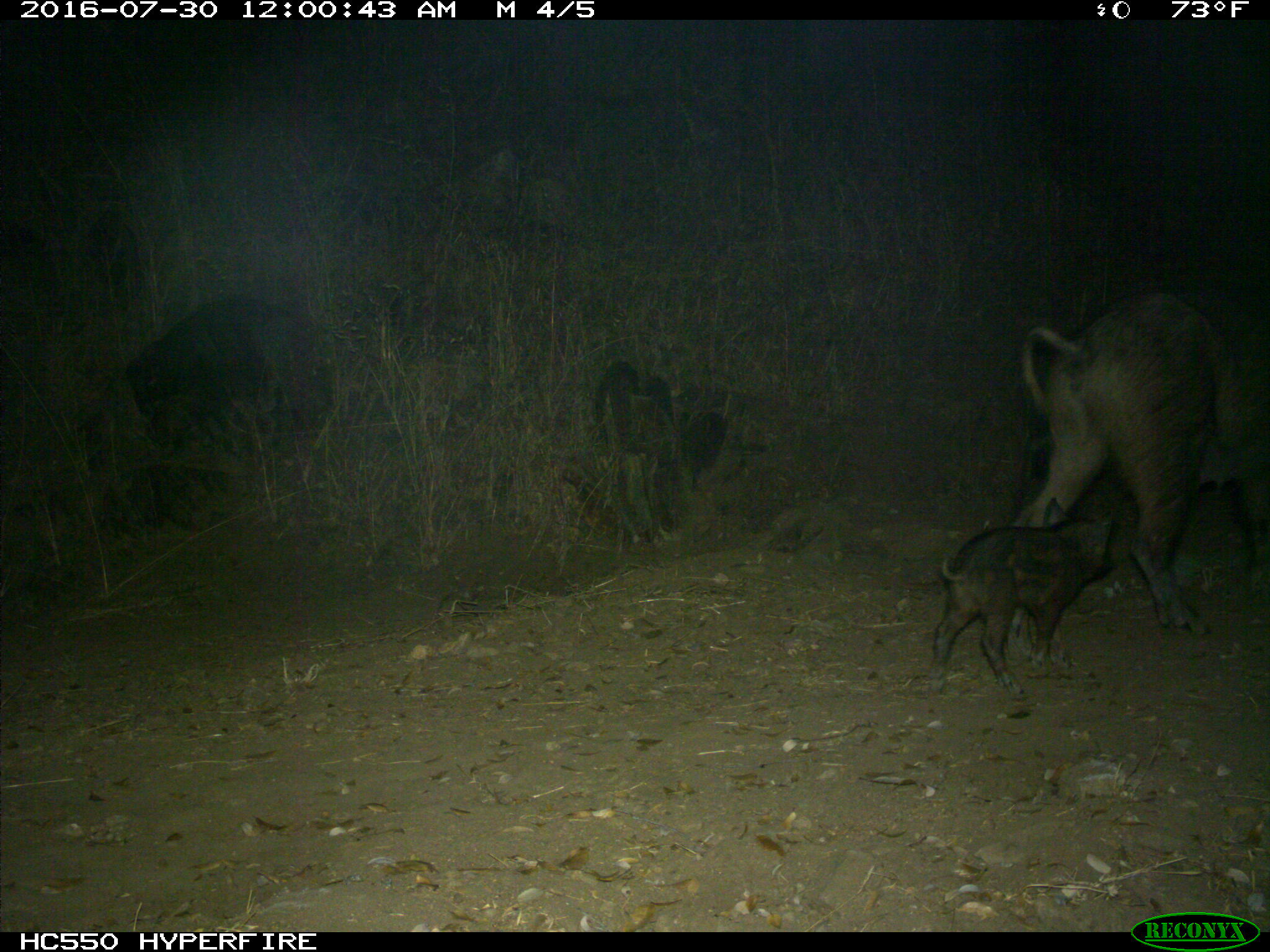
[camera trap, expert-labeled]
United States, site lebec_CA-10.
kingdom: Animalia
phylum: Chordata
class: Mammalia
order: Artiodactyla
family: Suidae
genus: Sus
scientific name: Sus scrofa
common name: wild boar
Sus scrofa (wild boar).